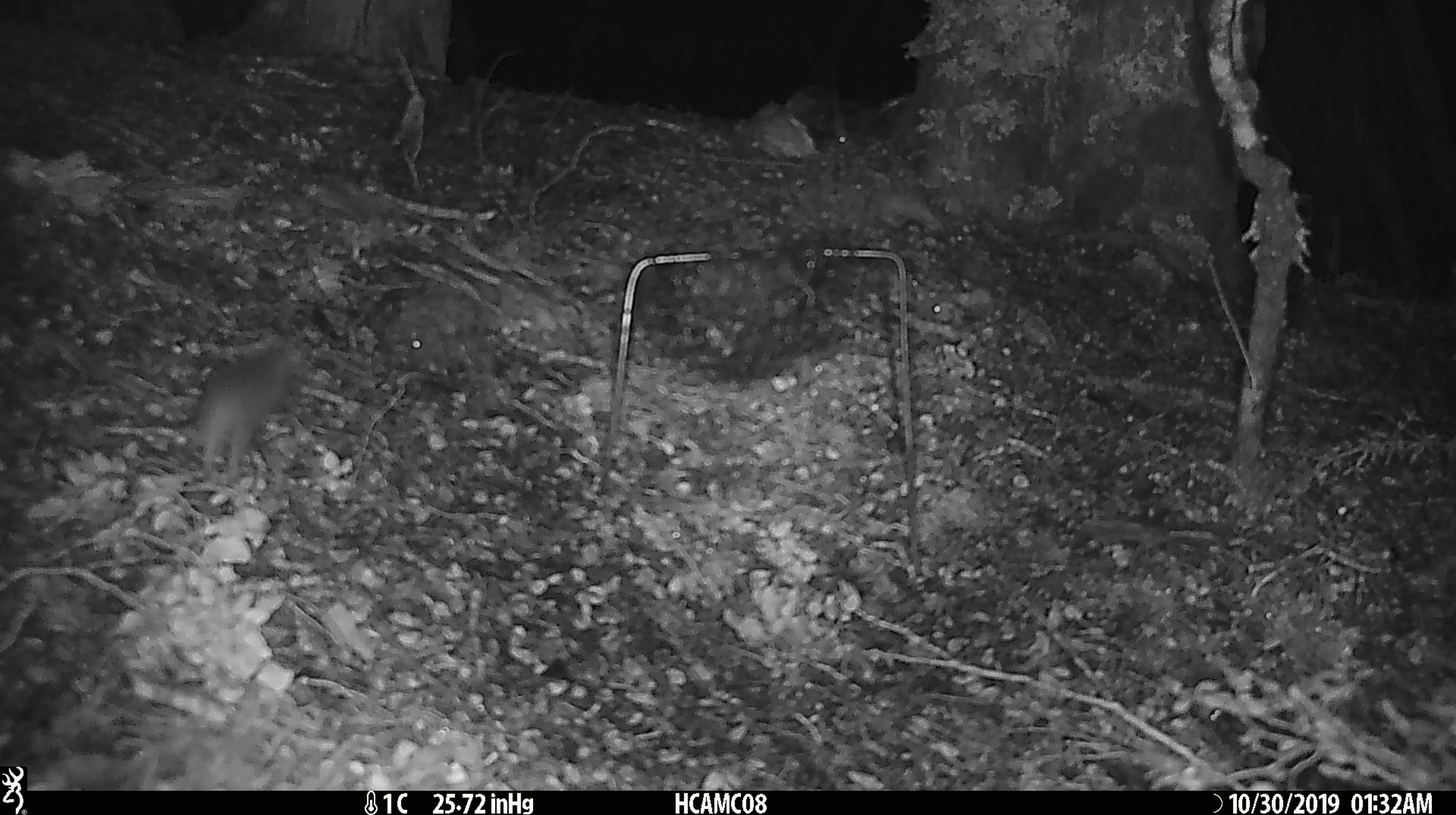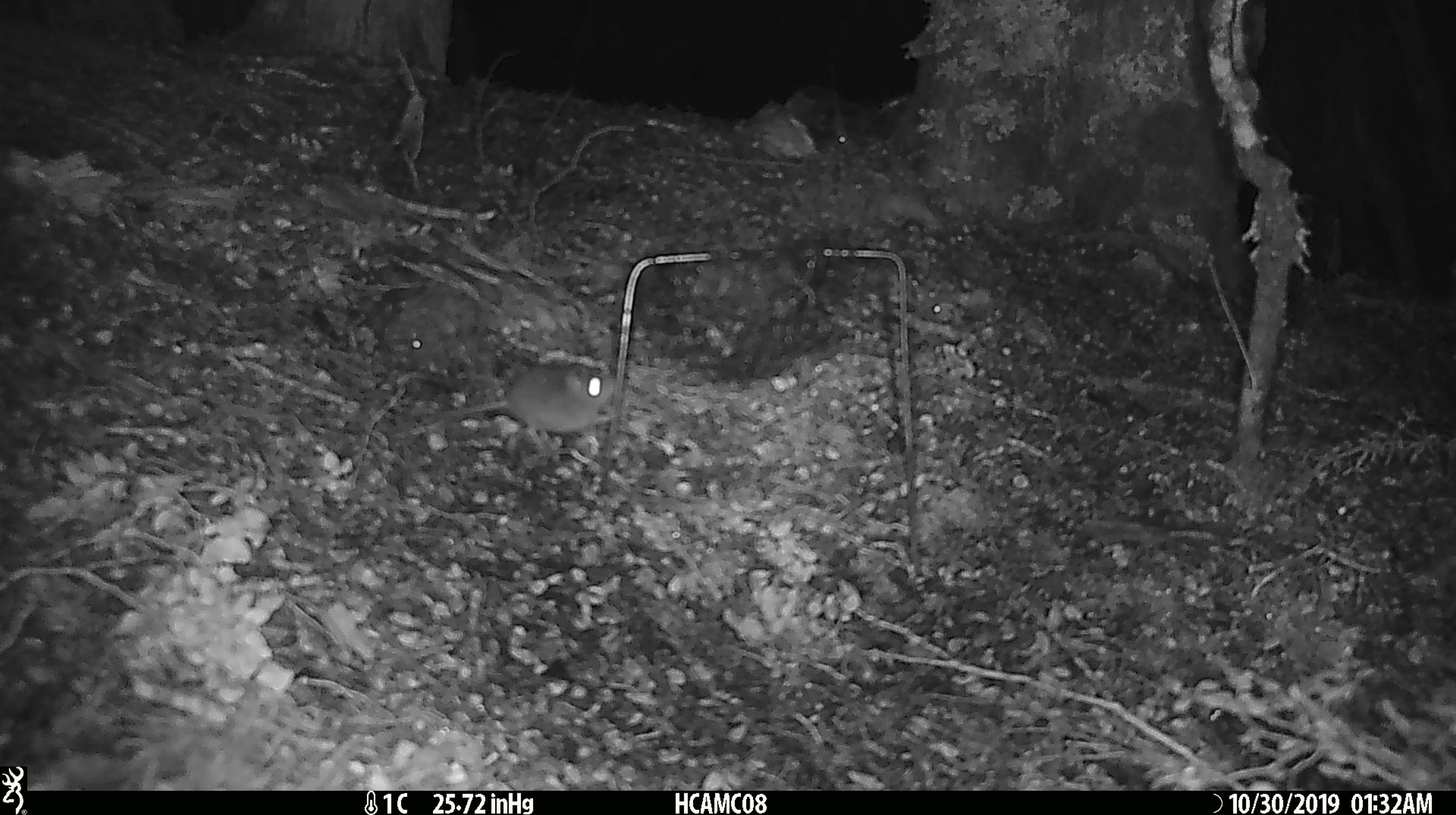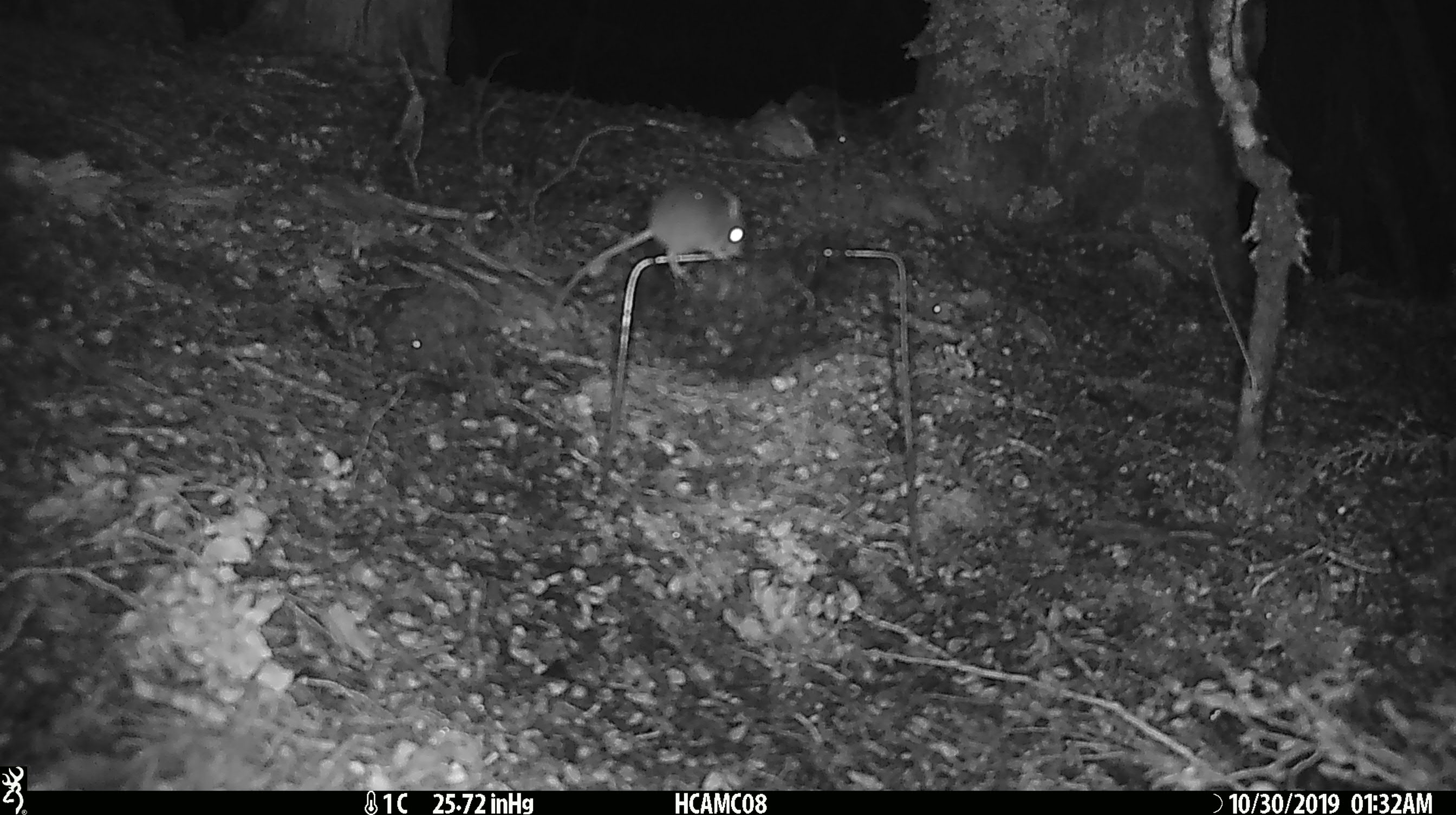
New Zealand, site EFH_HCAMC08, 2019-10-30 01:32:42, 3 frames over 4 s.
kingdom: Animalia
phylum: Chordata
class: Mammalia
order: Rodentia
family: Muridae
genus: Mus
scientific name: Mus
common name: mouse